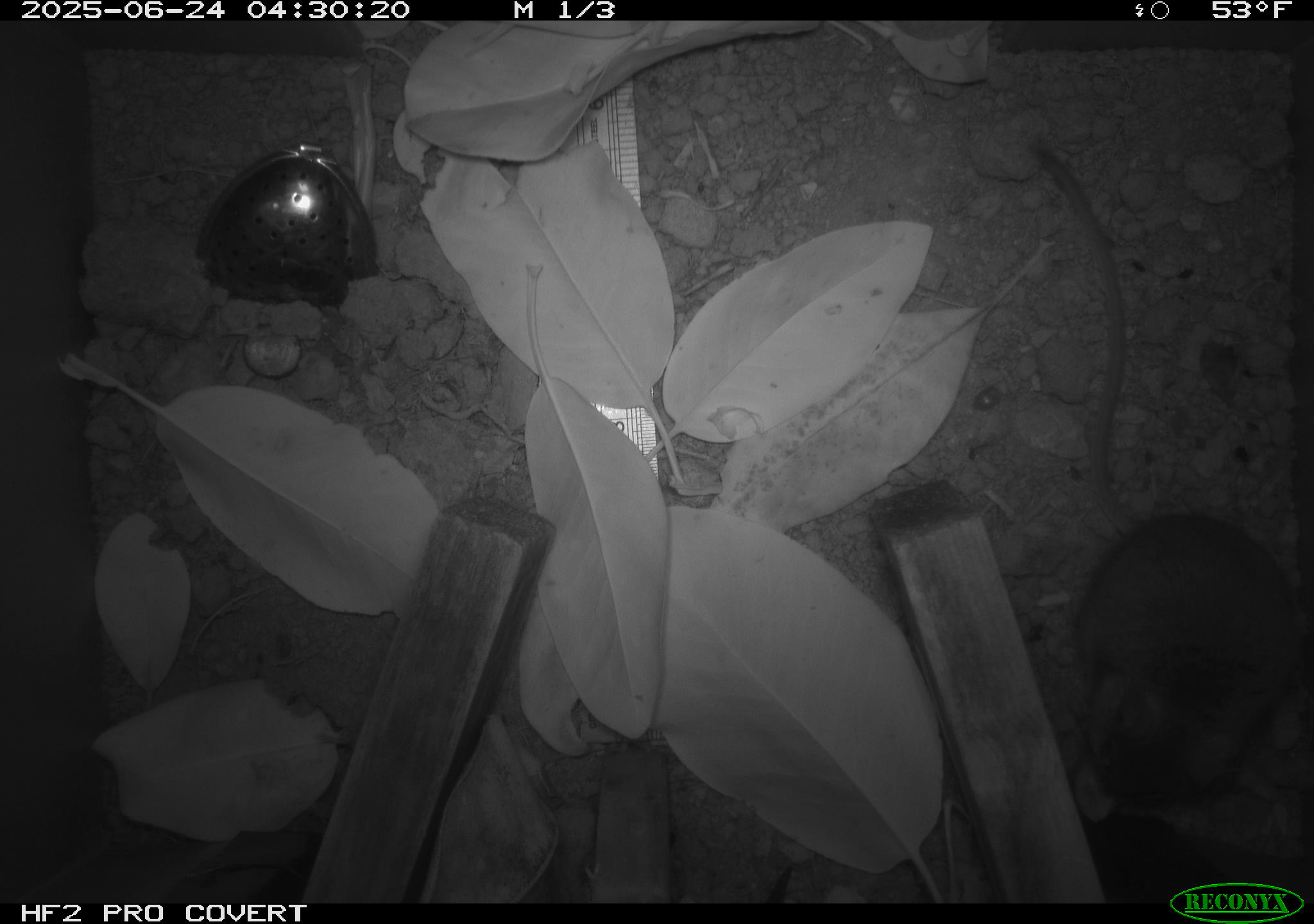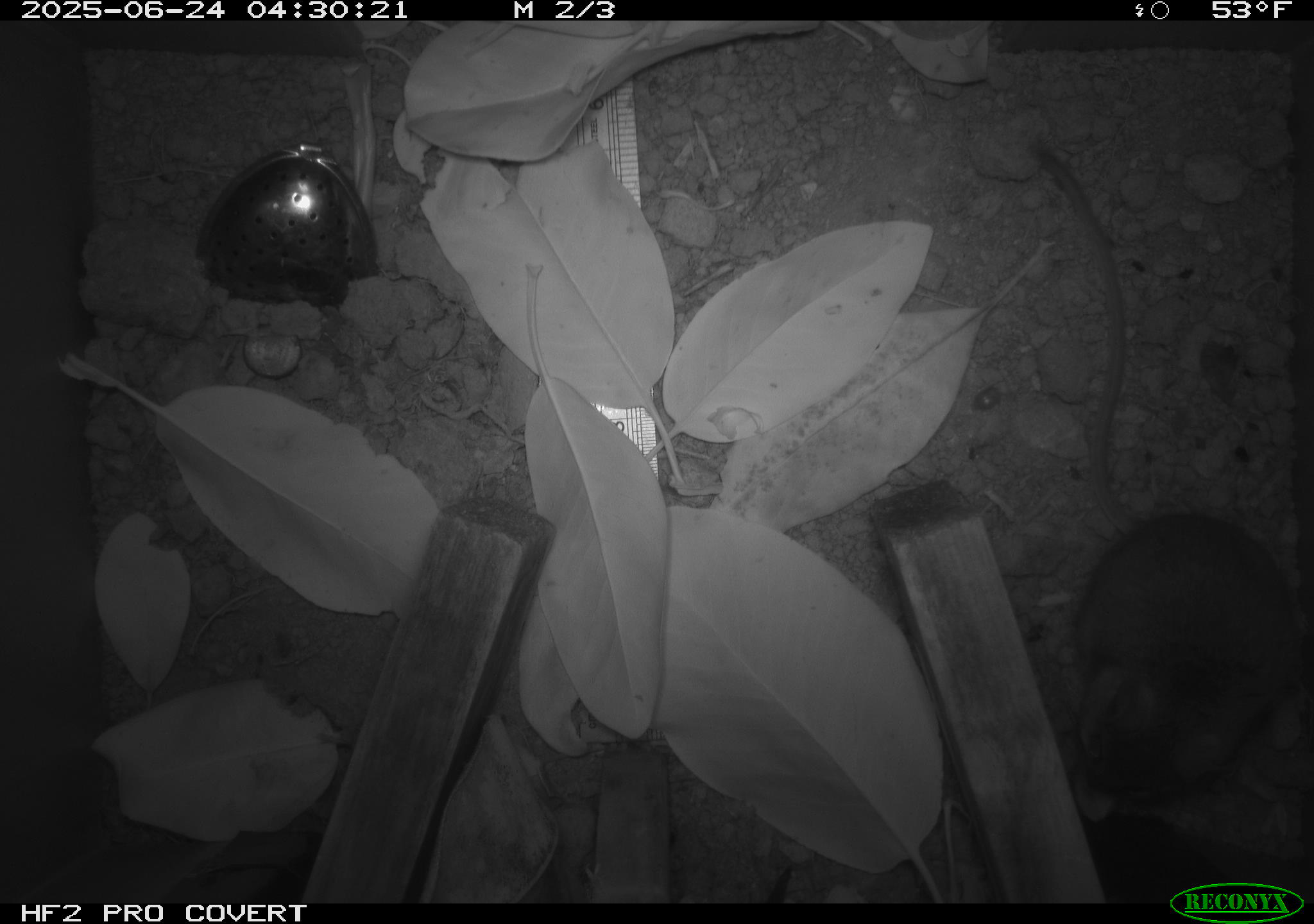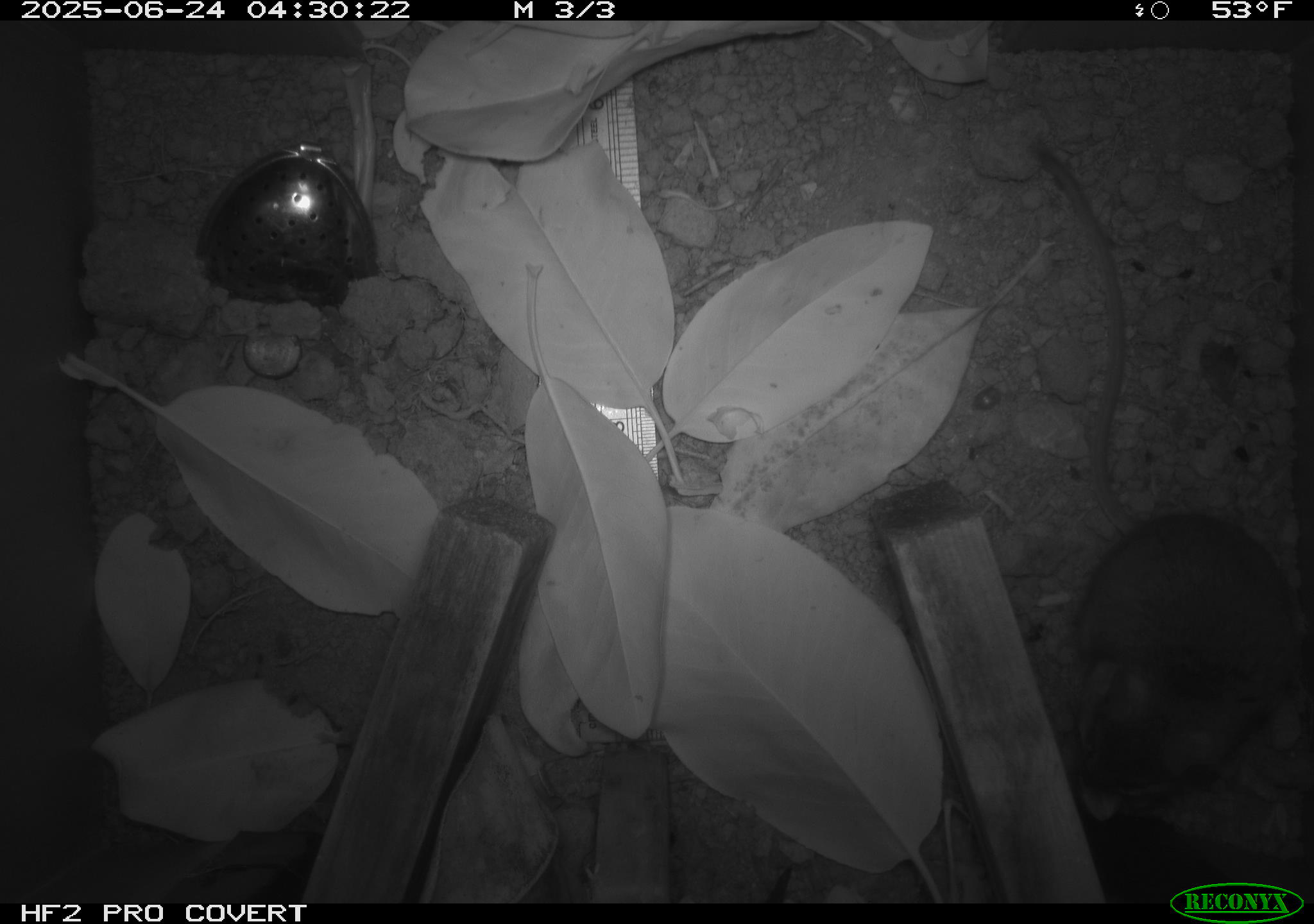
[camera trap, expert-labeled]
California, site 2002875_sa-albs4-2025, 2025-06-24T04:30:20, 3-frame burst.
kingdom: Animalia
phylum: Chordata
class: Mammalia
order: Rodentia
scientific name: Rodentia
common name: mouse species